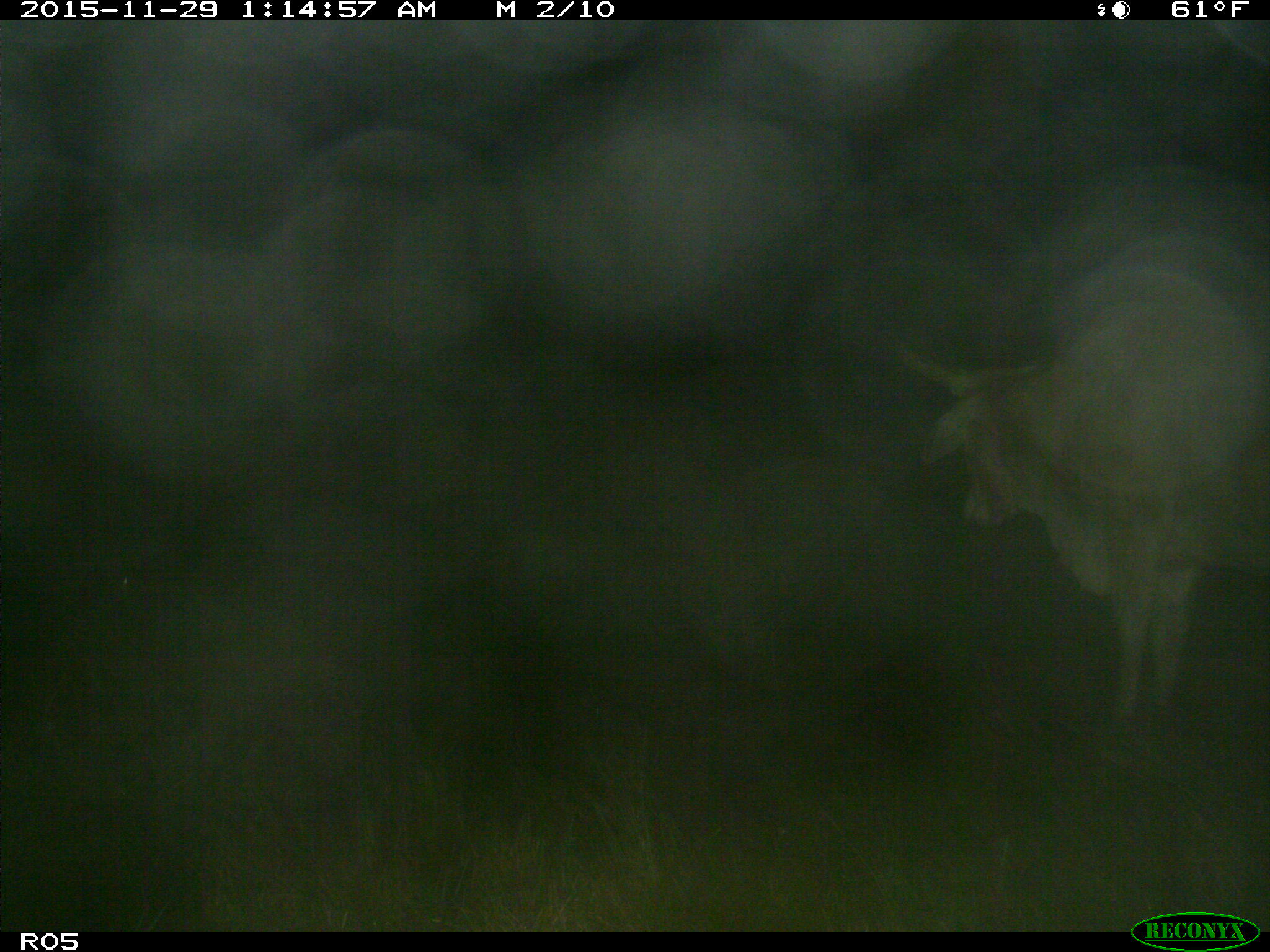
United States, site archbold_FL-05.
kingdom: Animalia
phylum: Chordata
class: Mammalia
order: Artiodactyla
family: Bovidae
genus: Bos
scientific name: Bos taurus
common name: domestic cow